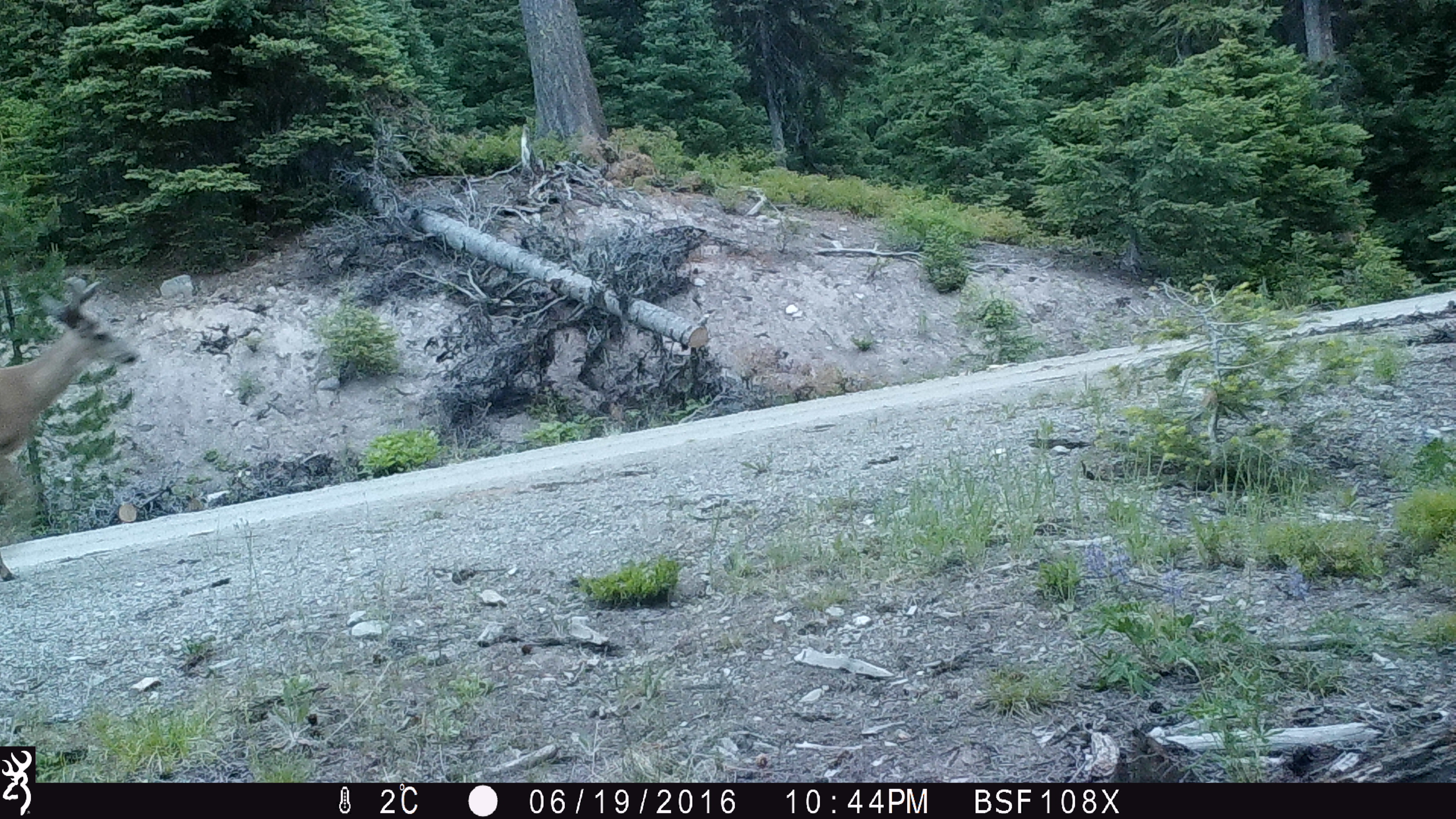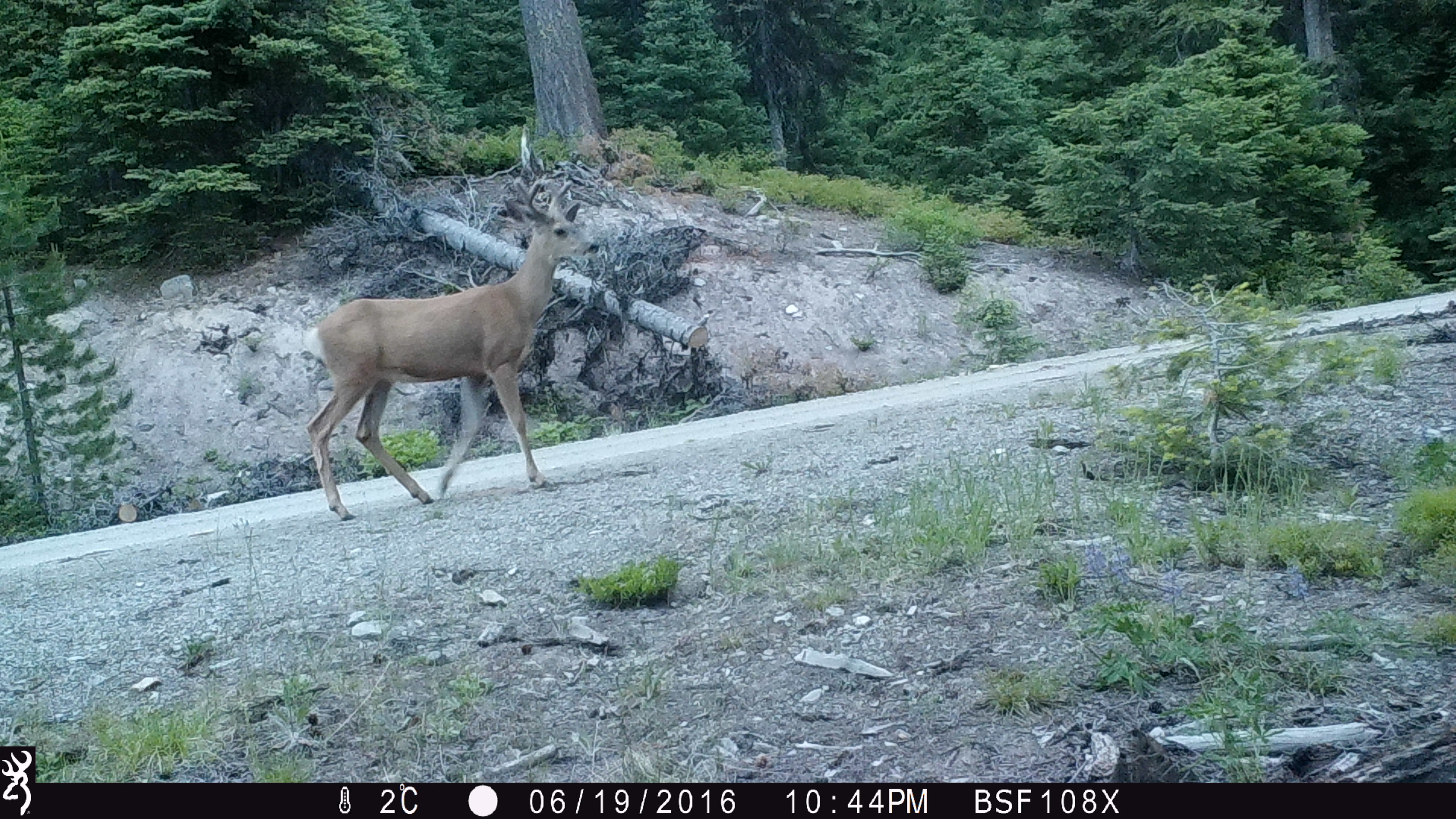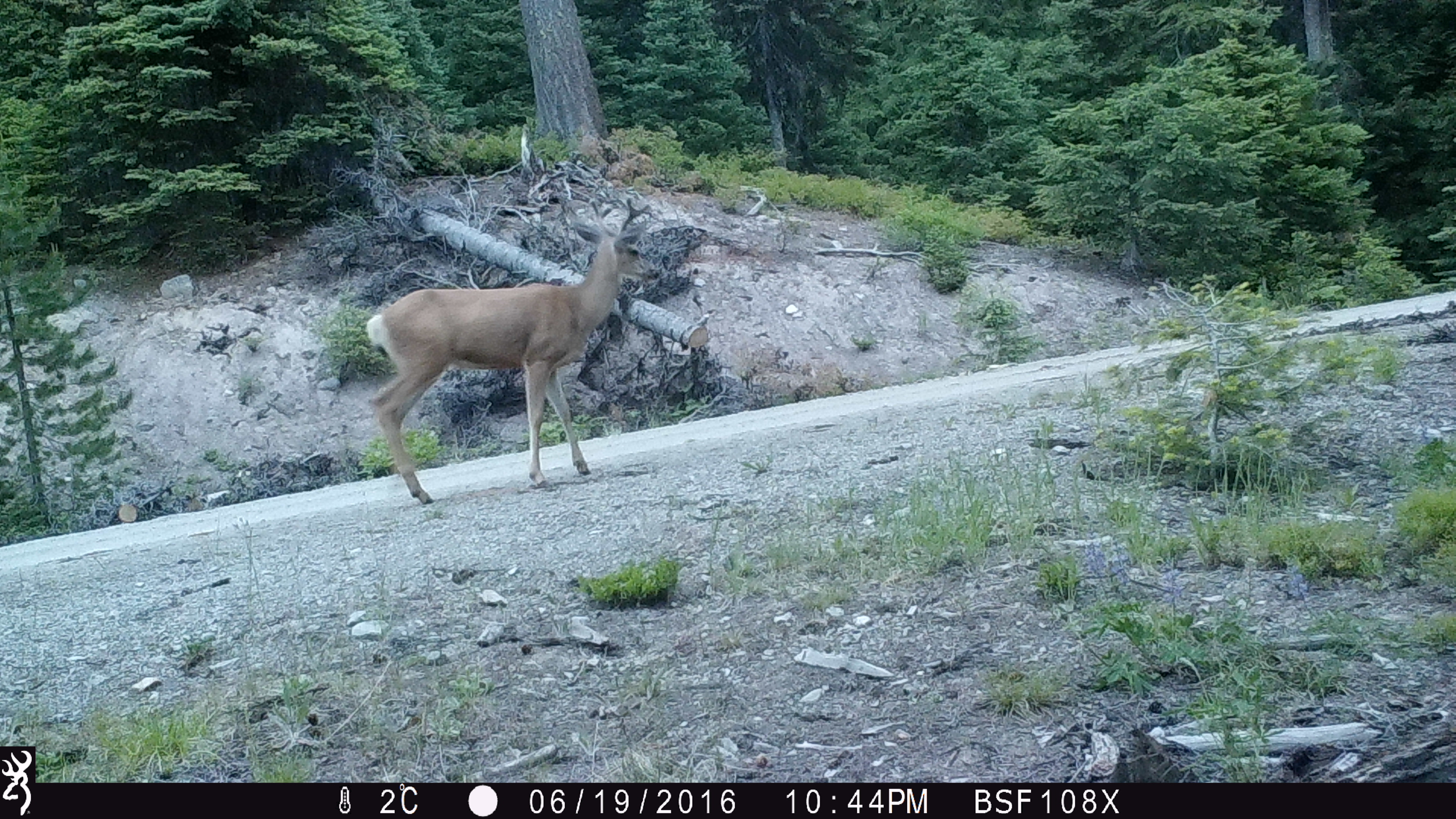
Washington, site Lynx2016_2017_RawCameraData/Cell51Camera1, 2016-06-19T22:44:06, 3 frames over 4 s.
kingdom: Animalia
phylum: Chordata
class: Mammalia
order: Artiodactyla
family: Cervidae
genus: Odocoileus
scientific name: Odocoileus hemionus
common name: mule deer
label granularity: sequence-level